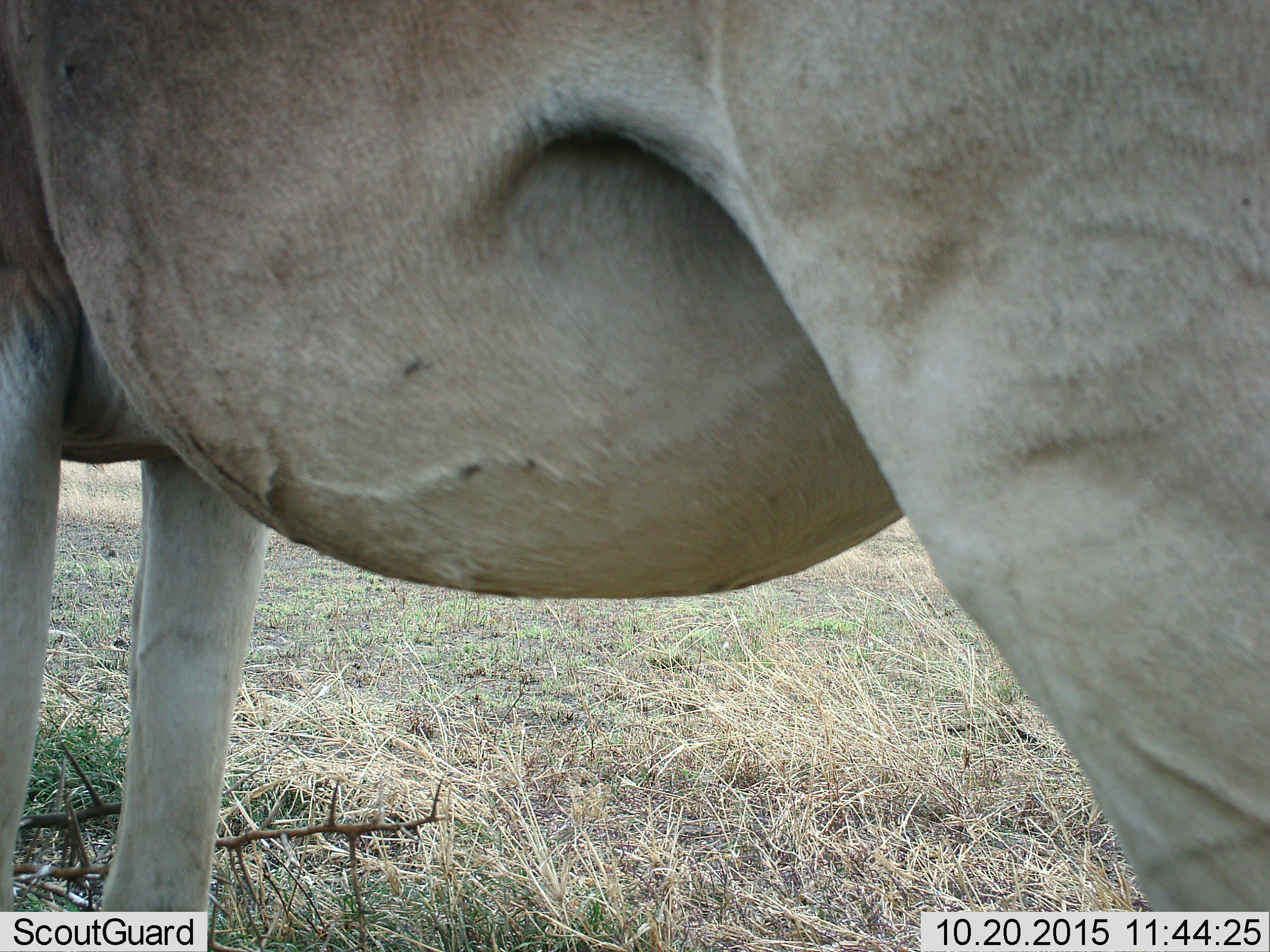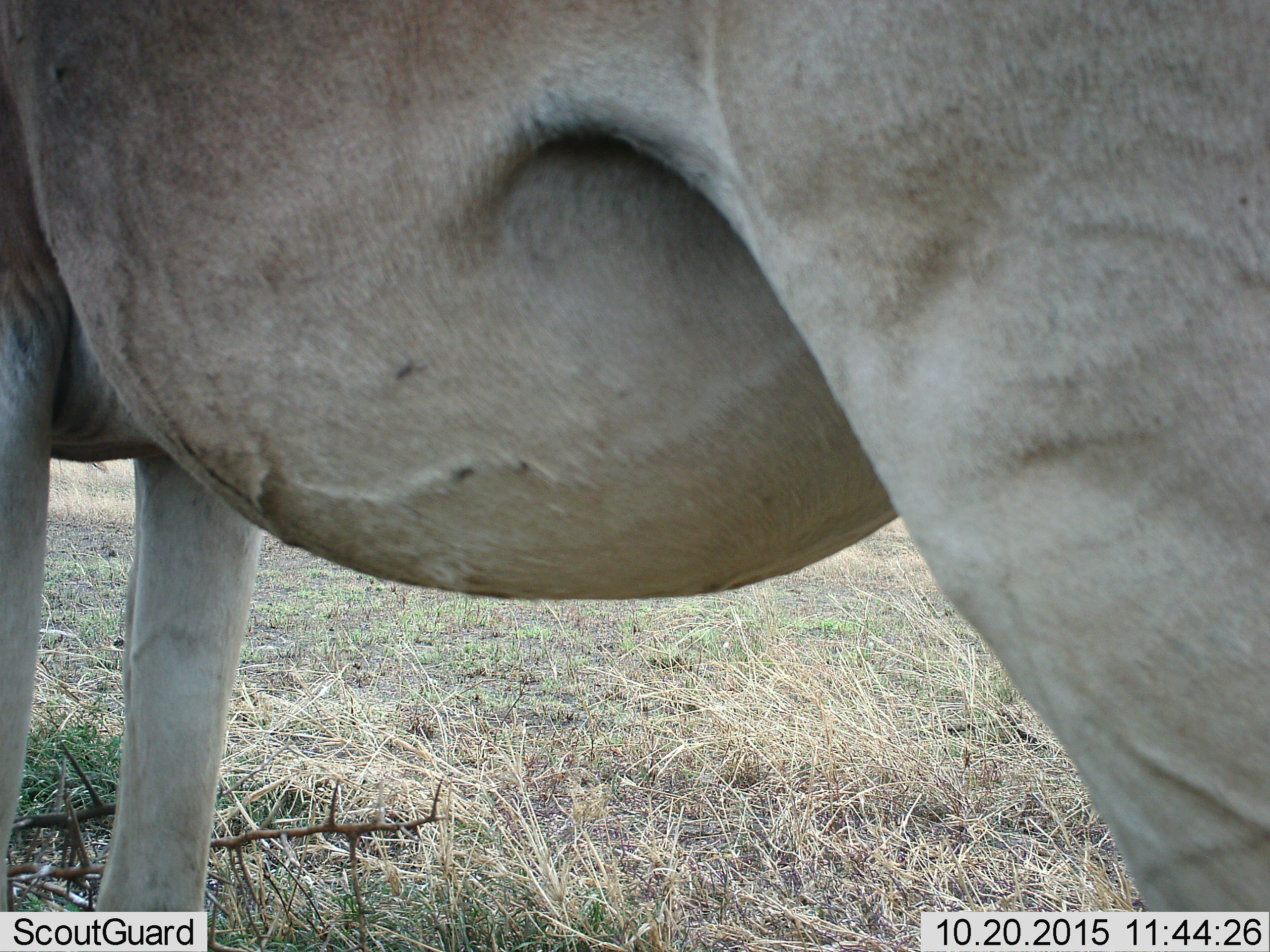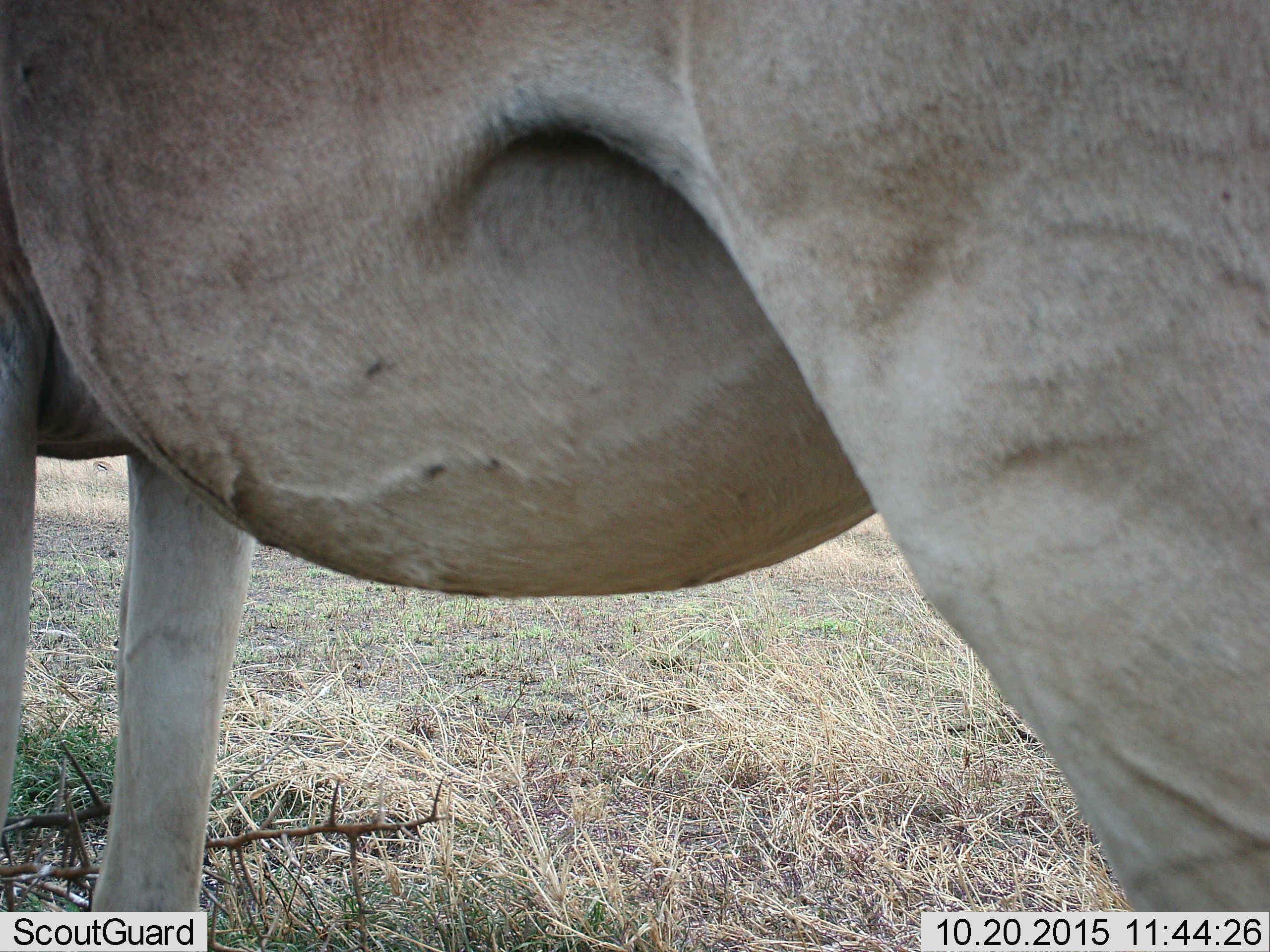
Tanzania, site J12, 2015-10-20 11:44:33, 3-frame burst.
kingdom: Animalia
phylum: Chordata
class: Mammalia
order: Carnivora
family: Felidae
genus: Panthera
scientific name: Panthera leo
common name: lion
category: lionfemale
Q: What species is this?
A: Lionfemale (lion) (Panthera leo).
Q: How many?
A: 1.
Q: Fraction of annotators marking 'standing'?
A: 100%.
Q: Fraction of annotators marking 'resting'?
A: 0%.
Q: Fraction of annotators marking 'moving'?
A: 0%.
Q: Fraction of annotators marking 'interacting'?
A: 0%.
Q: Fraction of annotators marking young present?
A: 0%.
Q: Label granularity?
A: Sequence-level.